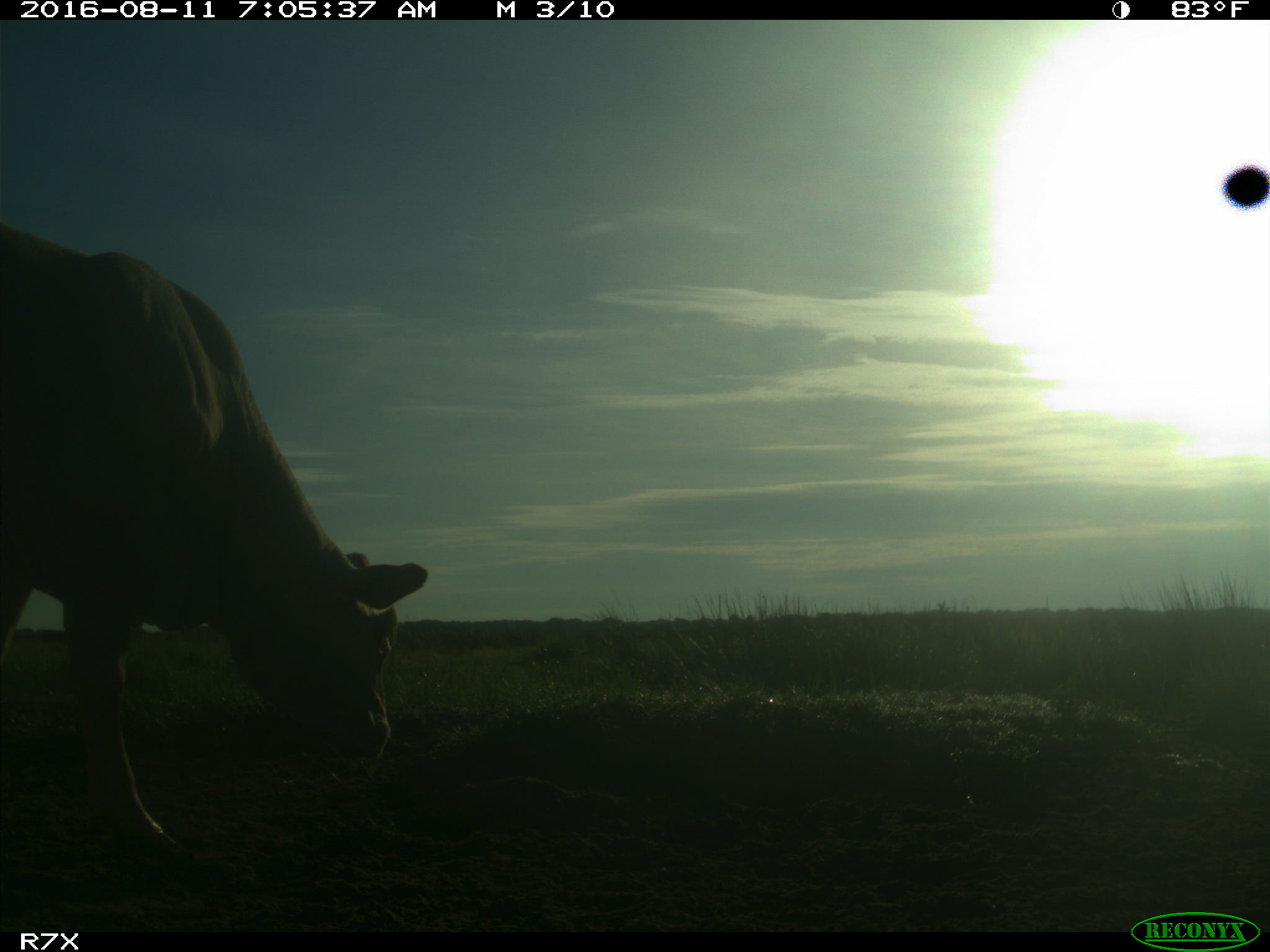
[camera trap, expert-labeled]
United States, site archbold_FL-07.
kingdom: Animalia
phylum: Chordata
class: Mammalia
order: Artiodactyla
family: Bovidae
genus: Bos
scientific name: Bos taurus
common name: domestic cow